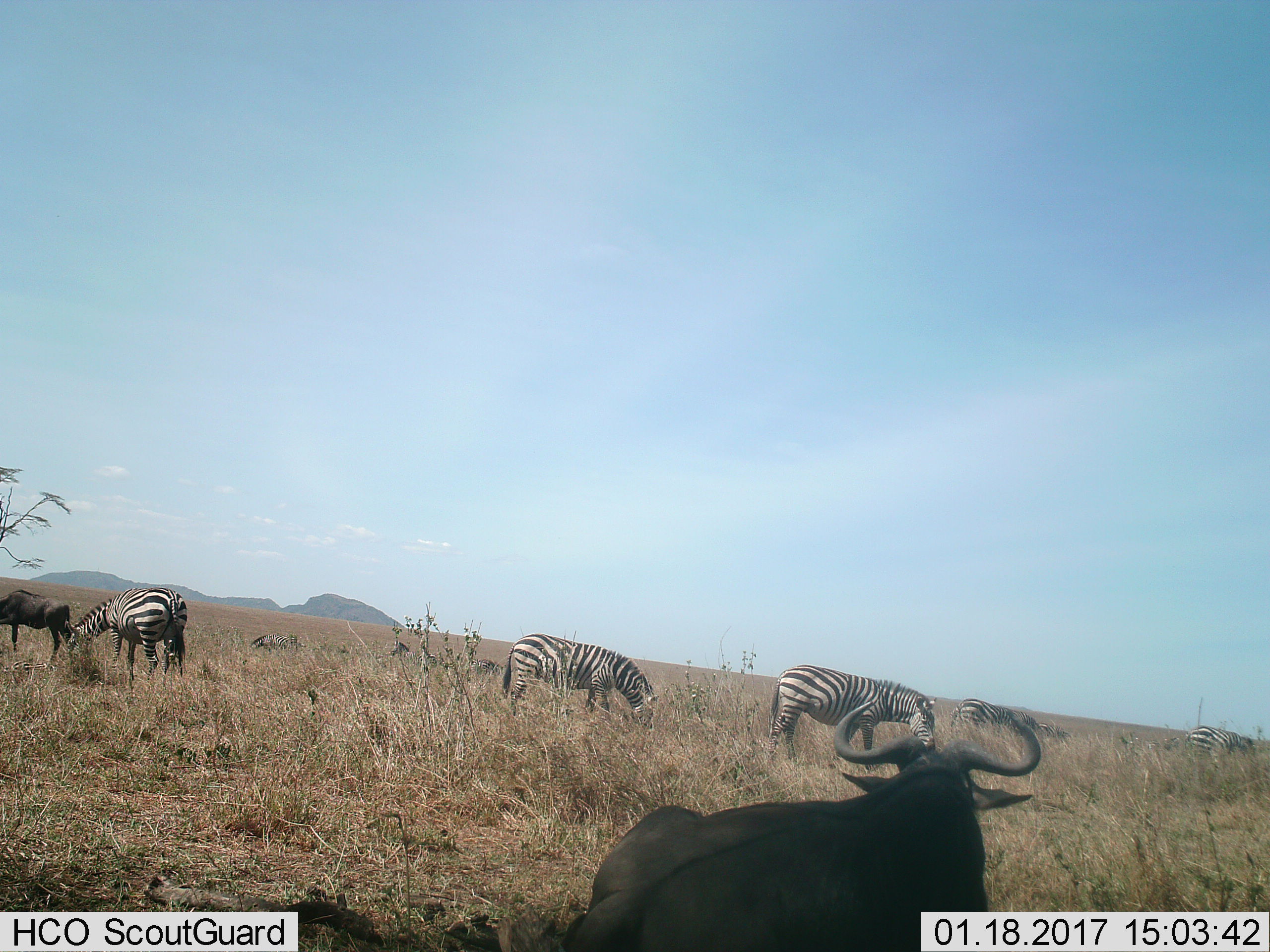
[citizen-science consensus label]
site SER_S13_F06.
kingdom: Animalia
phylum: Chordata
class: Mammalia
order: Perissodactyla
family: Equidae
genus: Equus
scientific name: Equus quagga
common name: plains zebra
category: zebraplains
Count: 6.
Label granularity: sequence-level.